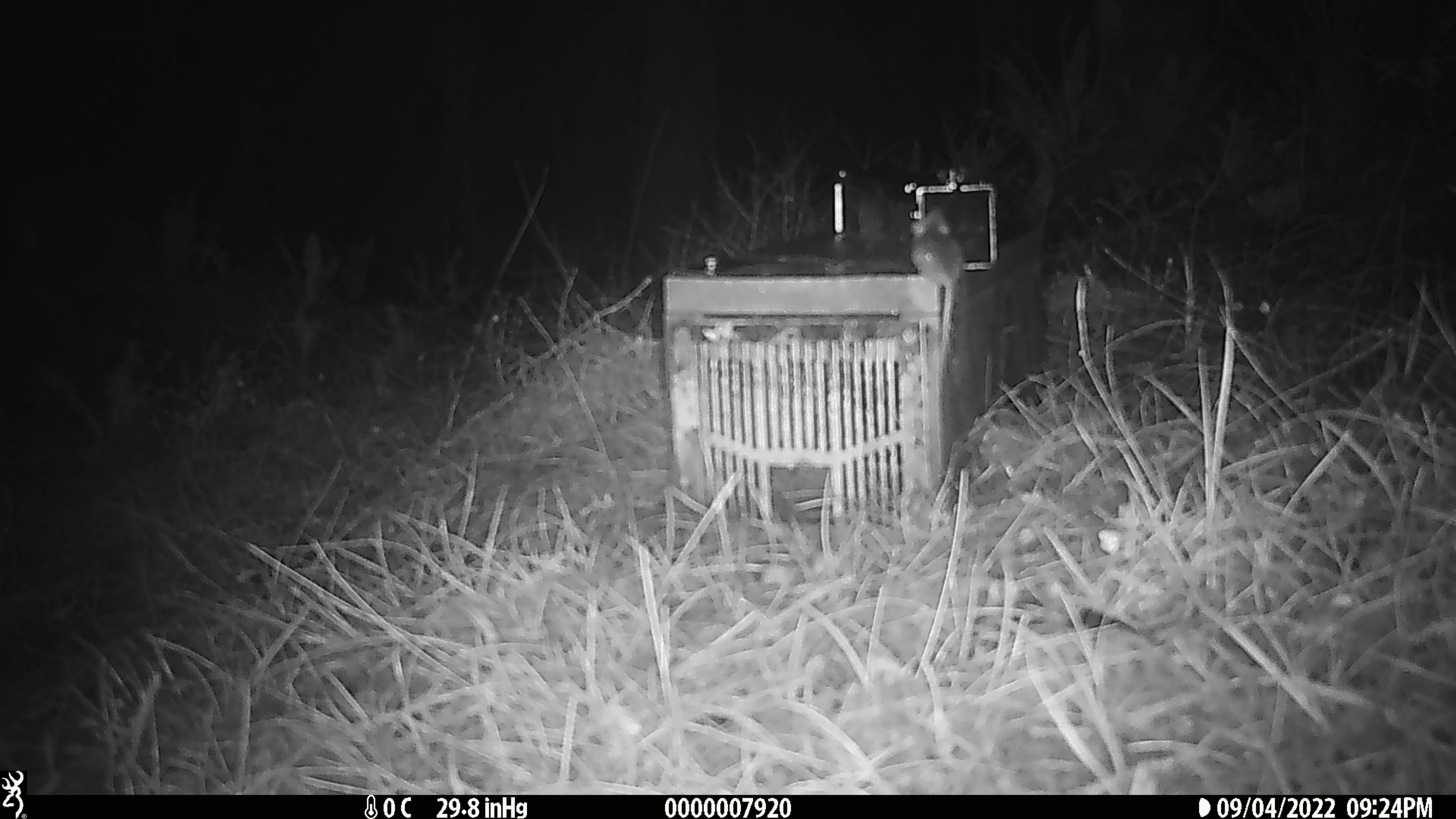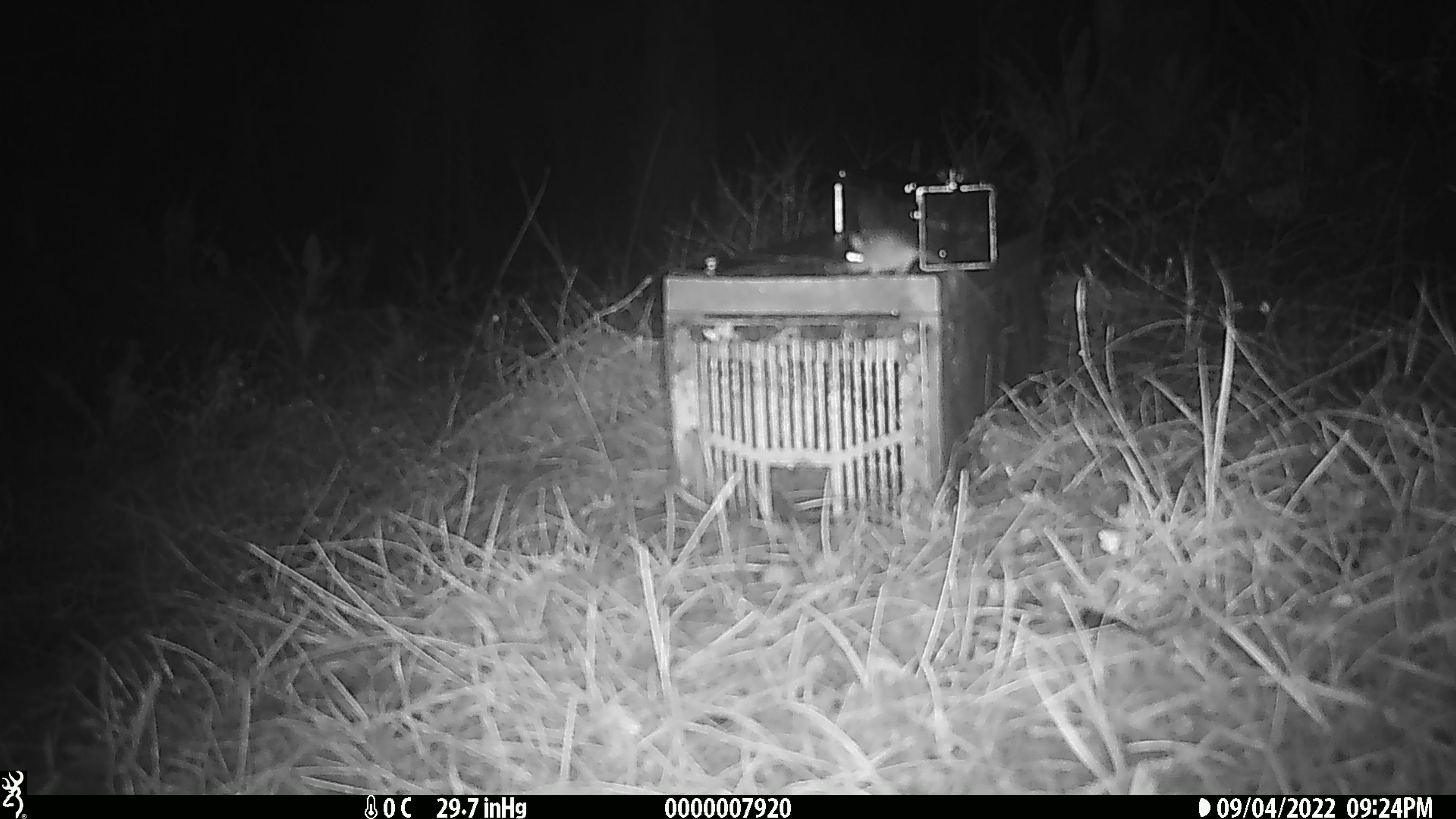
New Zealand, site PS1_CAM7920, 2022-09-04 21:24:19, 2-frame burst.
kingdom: Animalia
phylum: Chordata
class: Mammalia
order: Rodentia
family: Muridae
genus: Mus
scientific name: Mus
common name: mouse